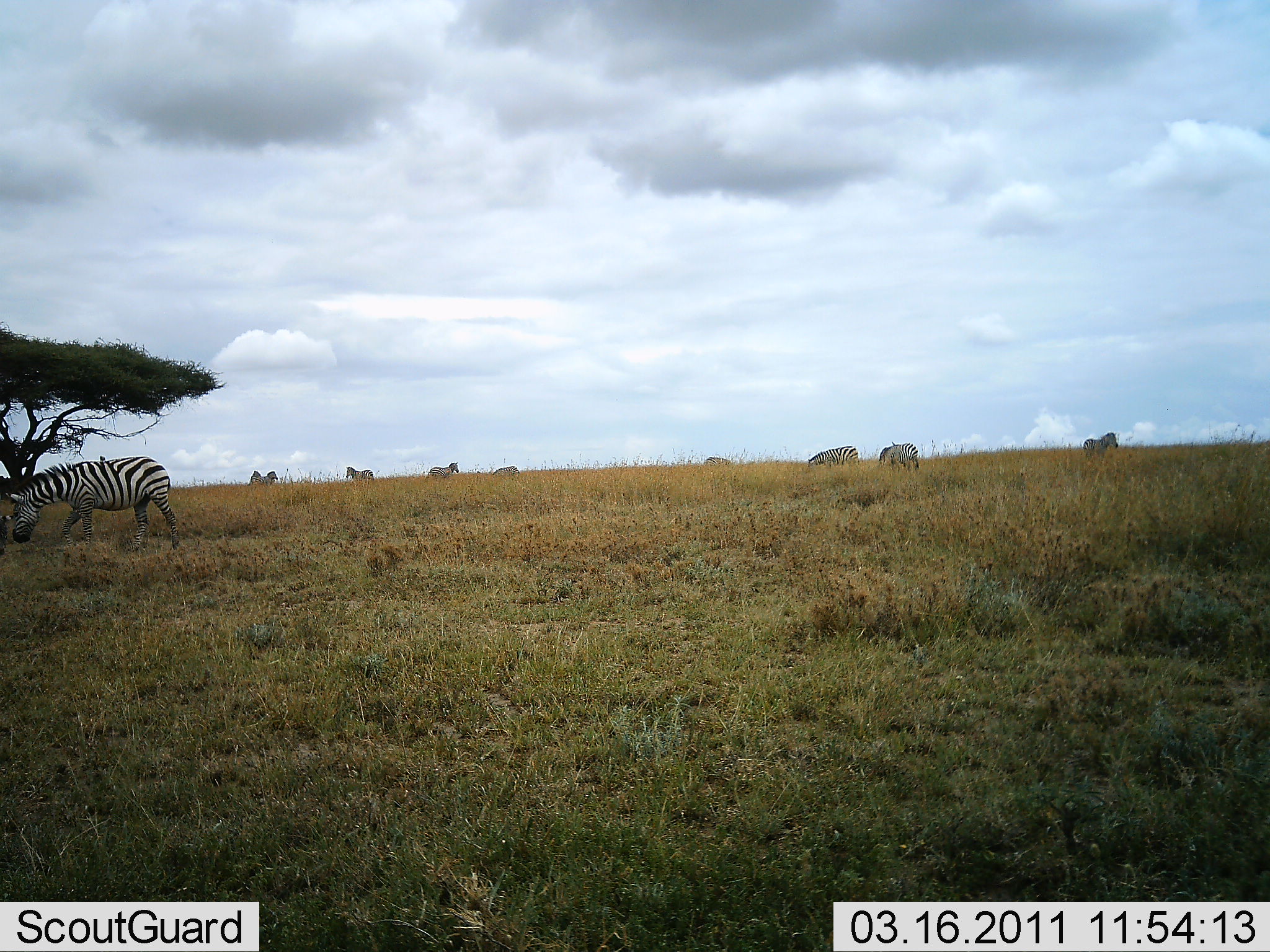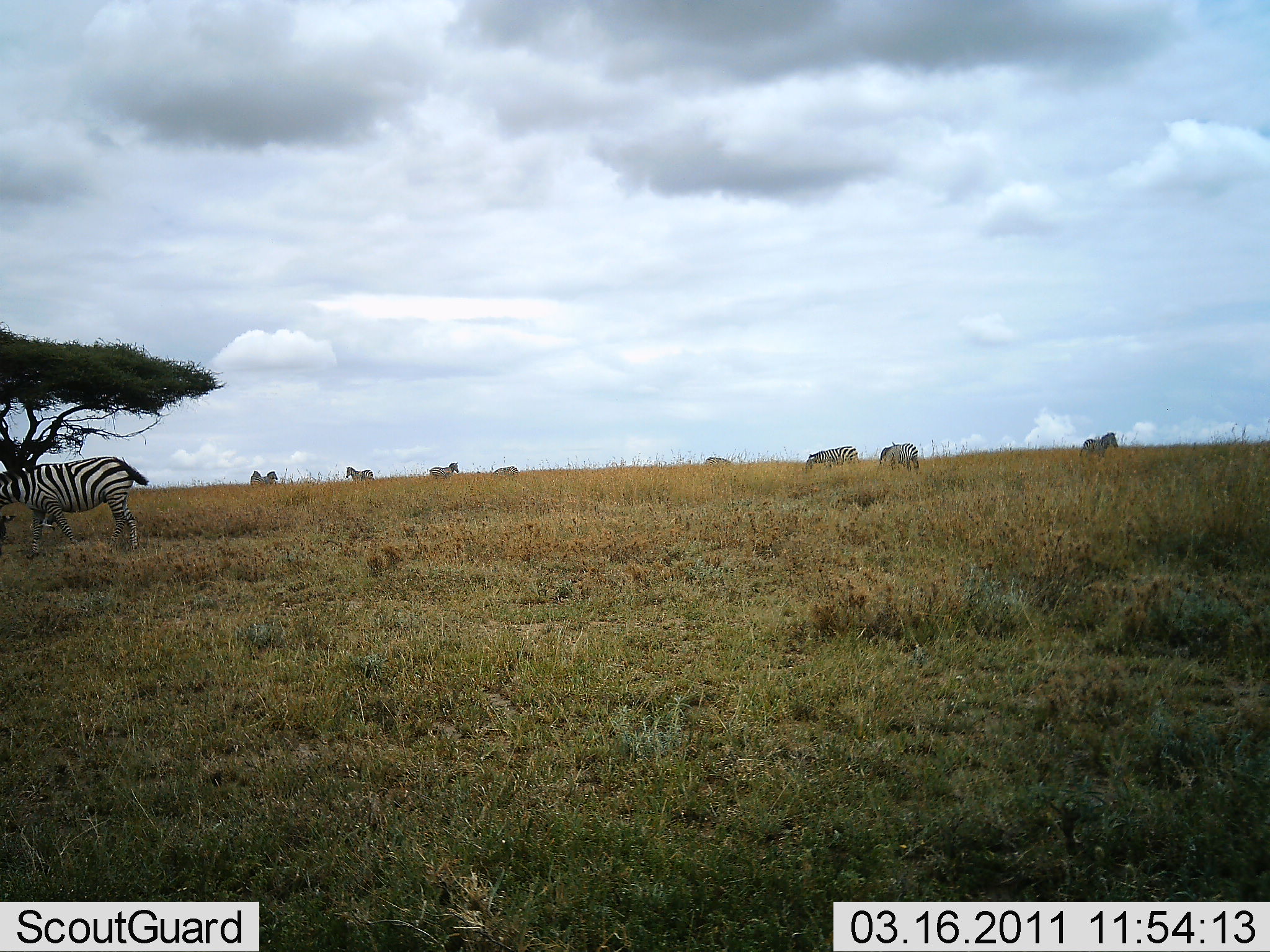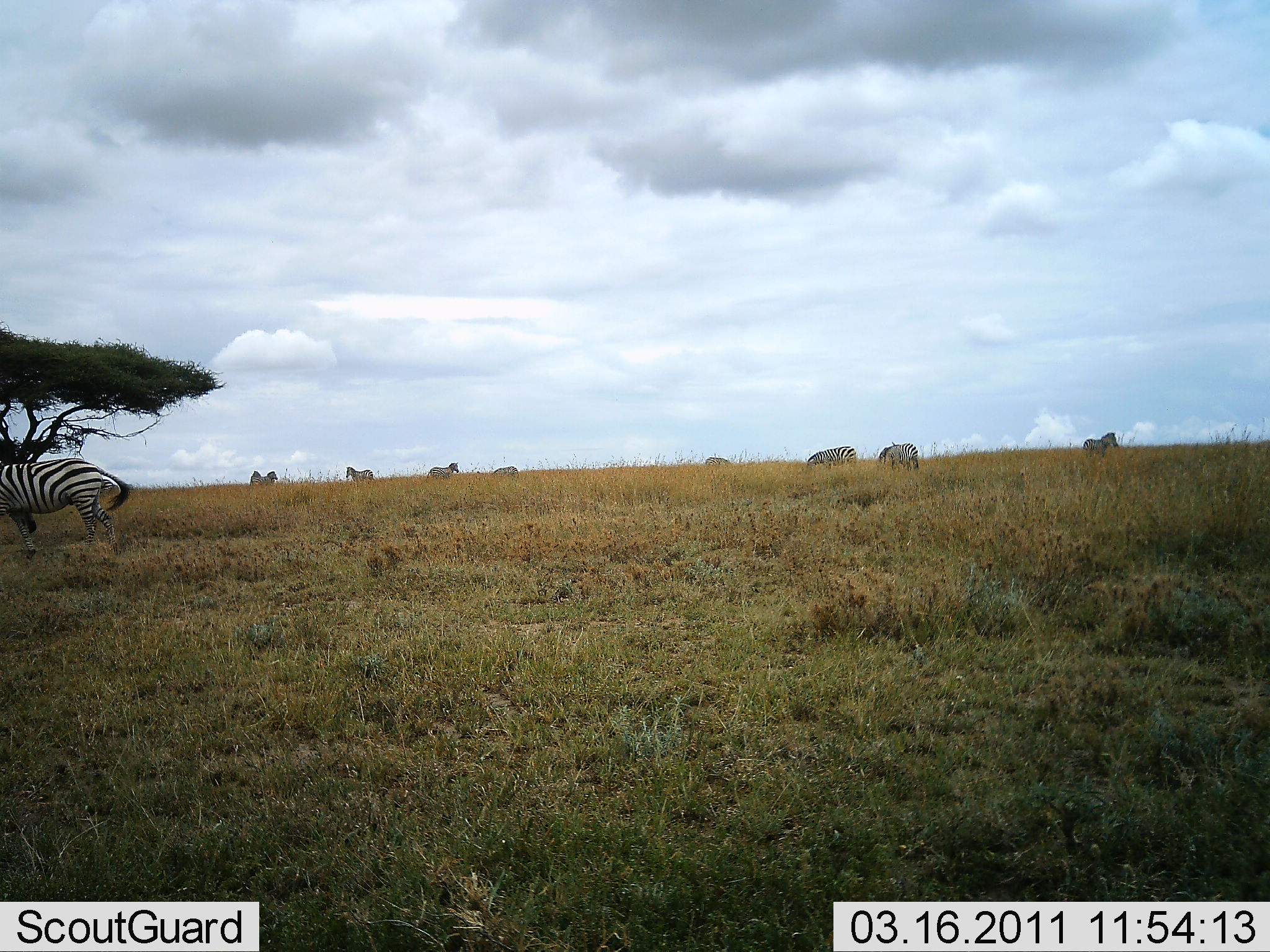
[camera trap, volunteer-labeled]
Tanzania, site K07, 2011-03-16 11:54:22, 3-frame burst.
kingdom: Animalia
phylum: Chordata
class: Mammalia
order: Perissodactyla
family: Equidae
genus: Equus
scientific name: Equus quagga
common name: plains zebra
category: zebra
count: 9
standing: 33%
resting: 0%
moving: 47%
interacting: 0%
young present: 0%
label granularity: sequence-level